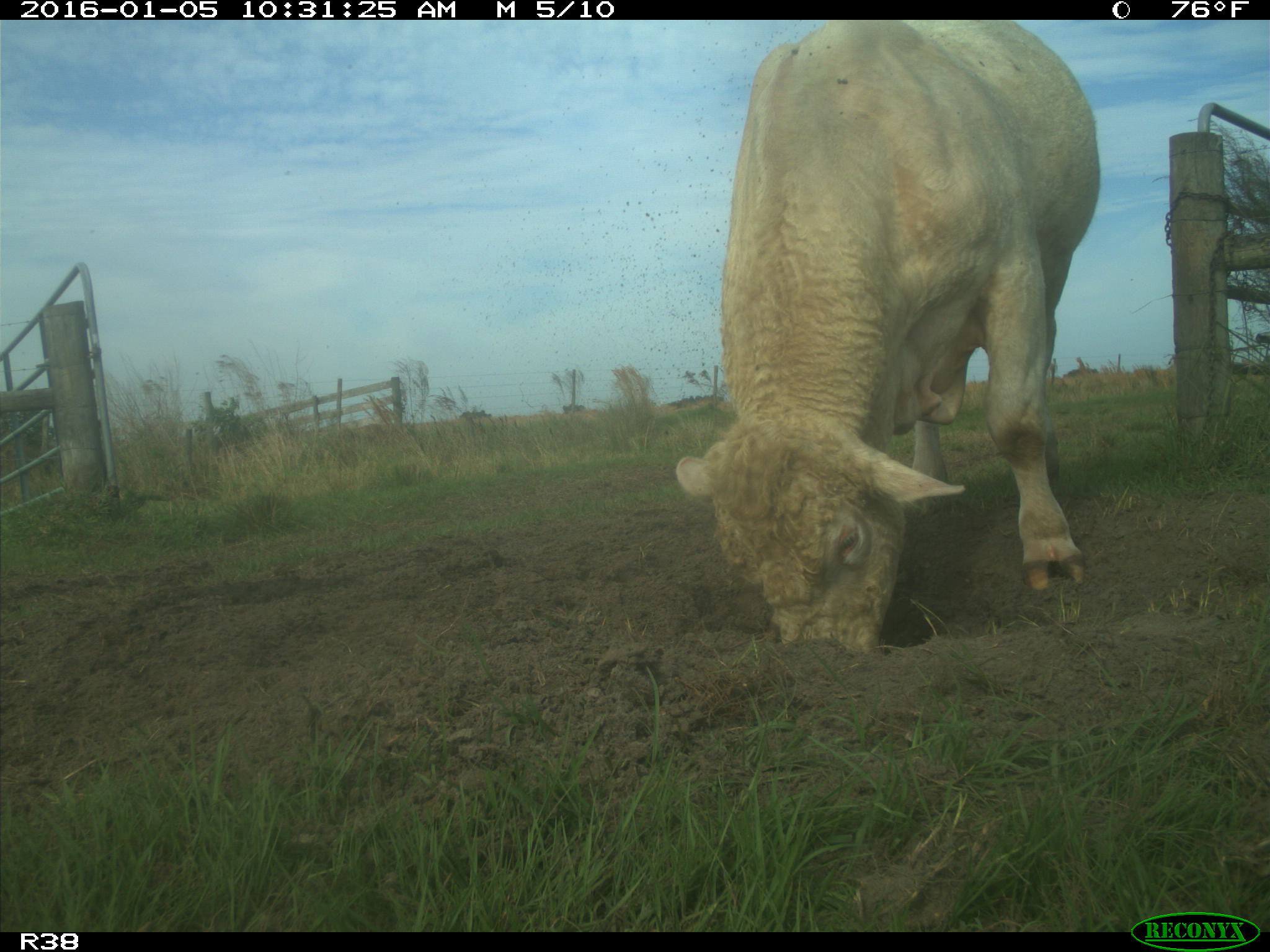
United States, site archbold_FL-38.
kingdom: Animalia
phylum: Chordata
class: Mammalia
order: Artiodactyla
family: Bovidae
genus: Bos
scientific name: Bos taurus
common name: domestic cow